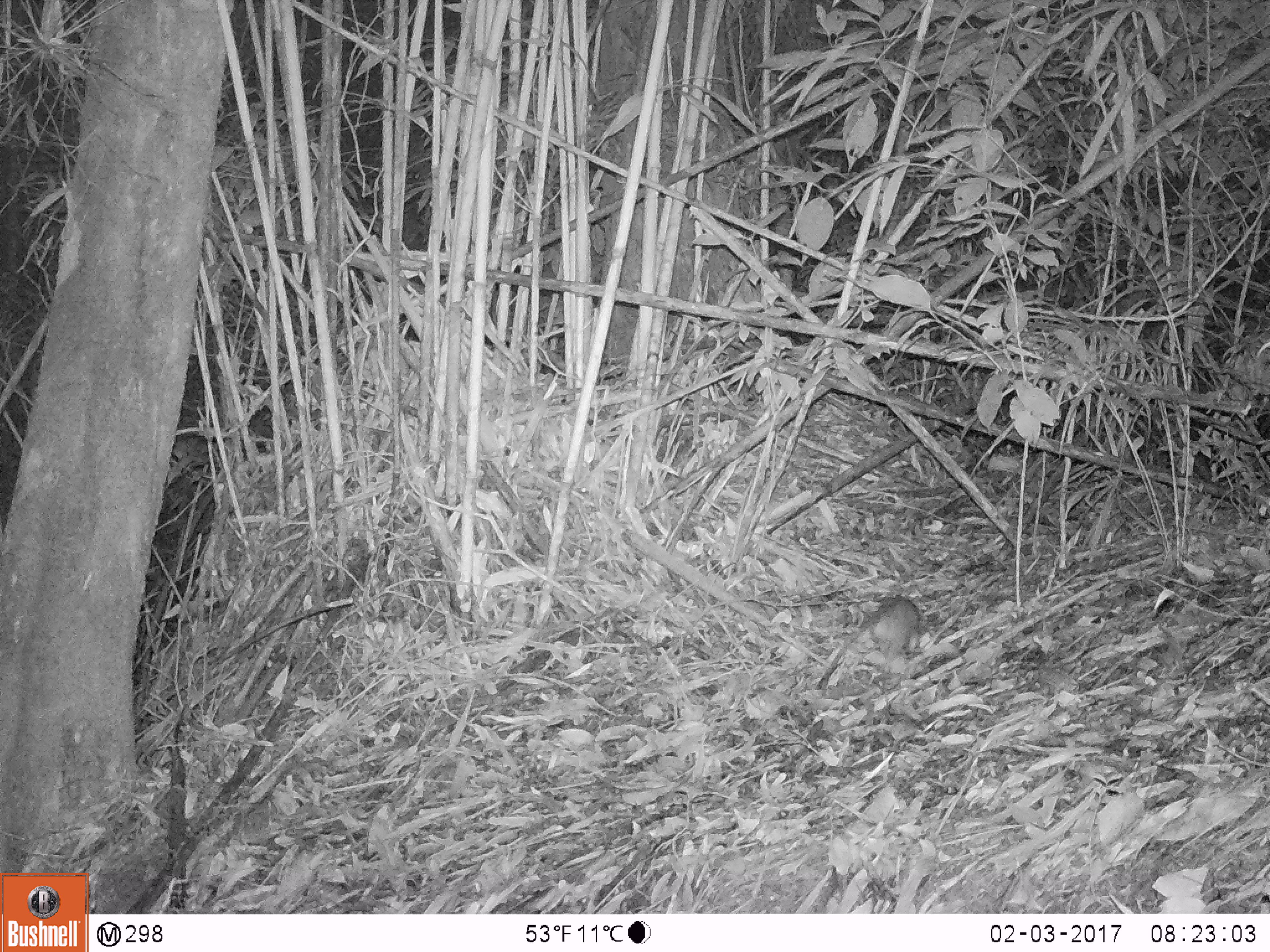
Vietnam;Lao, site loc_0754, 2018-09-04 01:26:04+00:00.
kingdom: Animalia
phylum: Chordata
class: Mammalia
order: Rodentia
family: Muridae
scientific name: Muridae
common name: old-world mice and rats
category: unidentified murid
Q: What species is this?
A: Unidentified murid (old-world mice and rats) (Muridae).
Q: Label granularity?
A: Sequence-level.